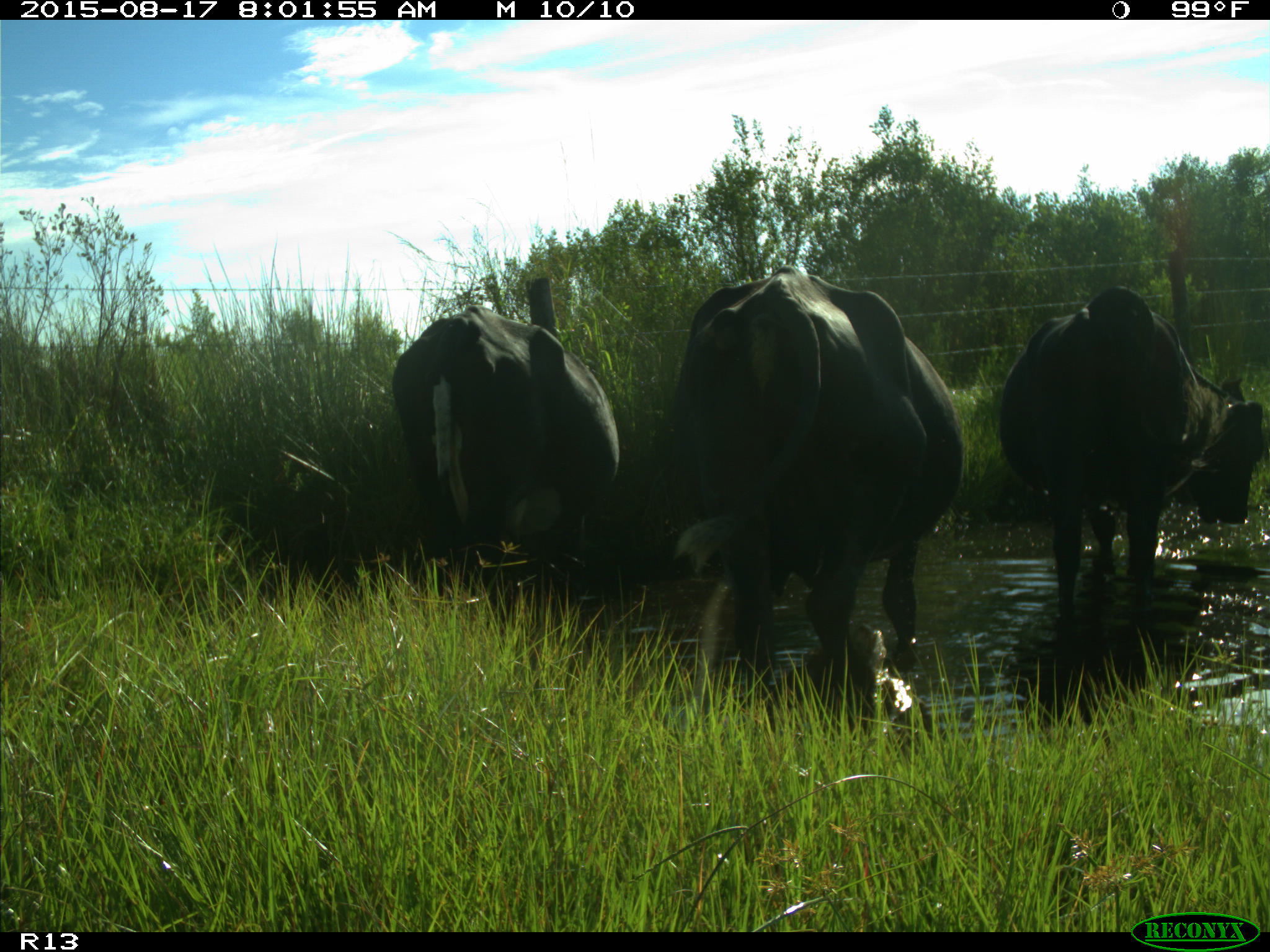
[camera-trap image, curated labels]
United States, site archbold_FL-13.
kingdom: Animalia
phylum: Chordata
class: Mammalia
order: Artiodactyla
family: Bovidae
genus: Bos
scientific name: Bos taurus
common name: domestic cow